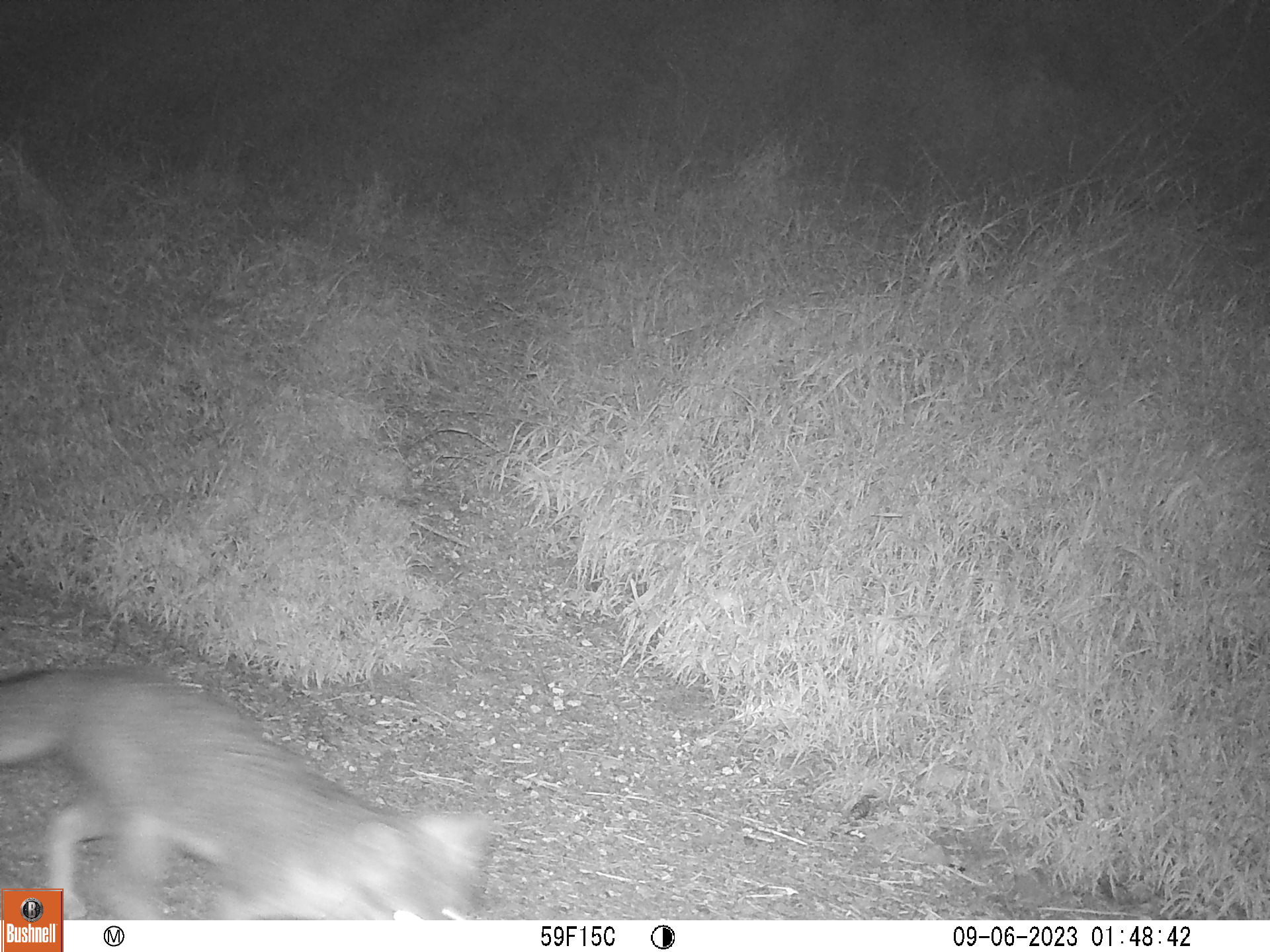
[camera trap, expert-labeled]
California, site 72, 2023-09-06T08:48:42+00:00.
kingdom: Animalia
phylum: Chordata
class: Mammalia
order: Carnivora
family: Canidae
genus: Urocyon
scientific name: Urocyon cinereoargenteus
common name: gray fox